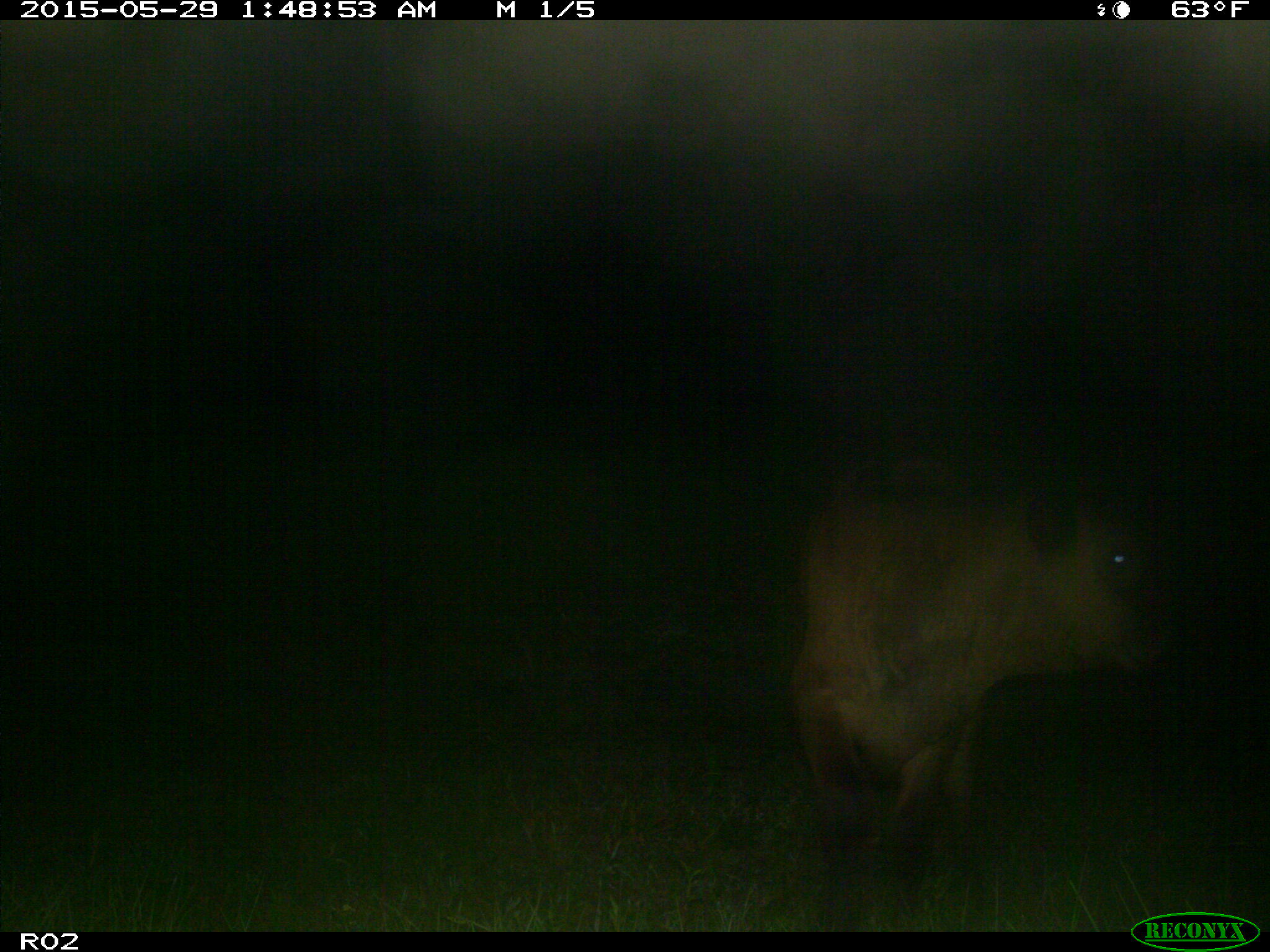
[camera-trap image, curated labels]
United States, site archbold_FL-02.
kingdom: Animalia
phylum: Chordata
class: Mammalia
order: Artiodactyla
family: Bovidae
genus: Bos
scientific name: Bos taurus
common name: domestic cow